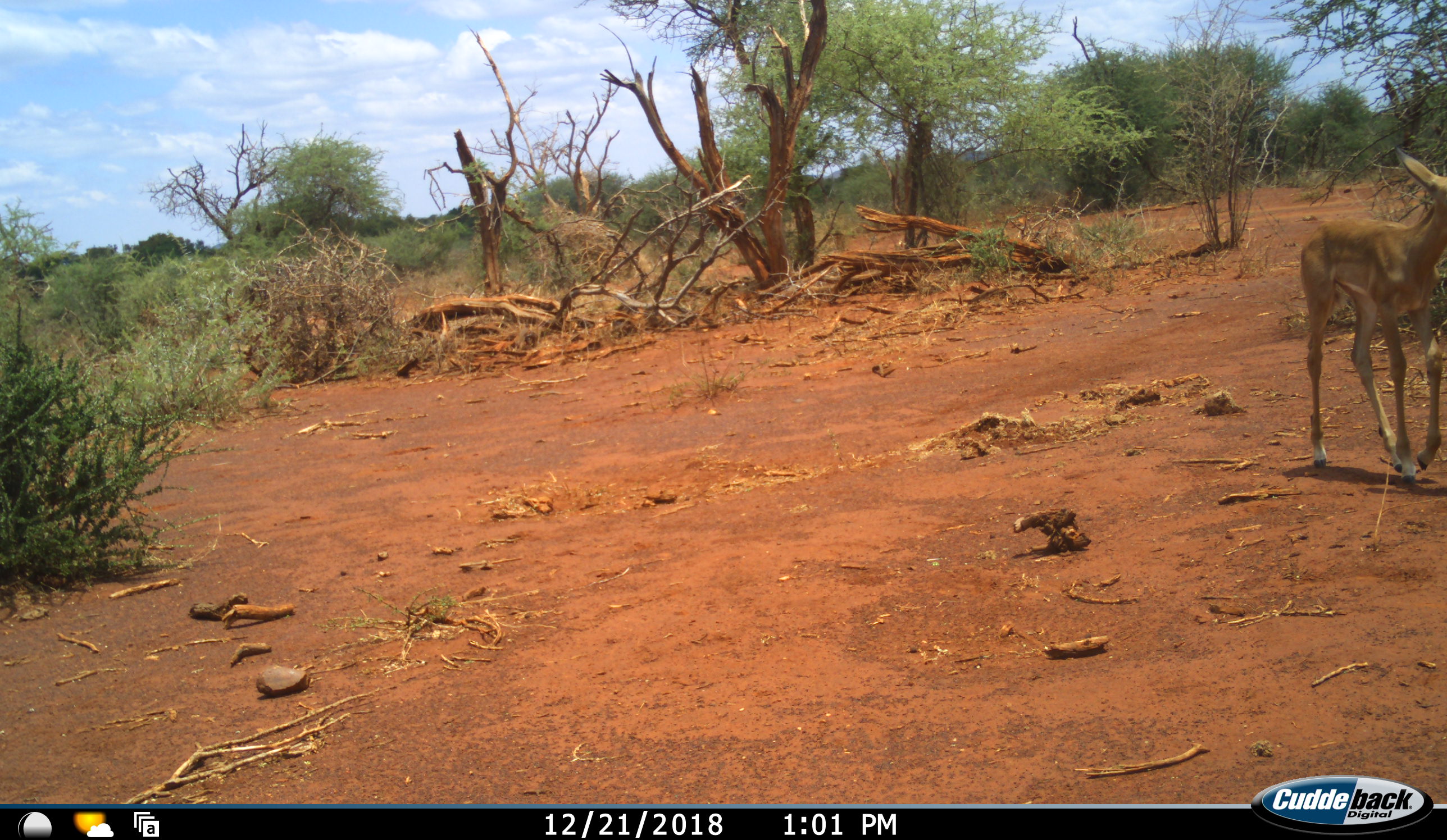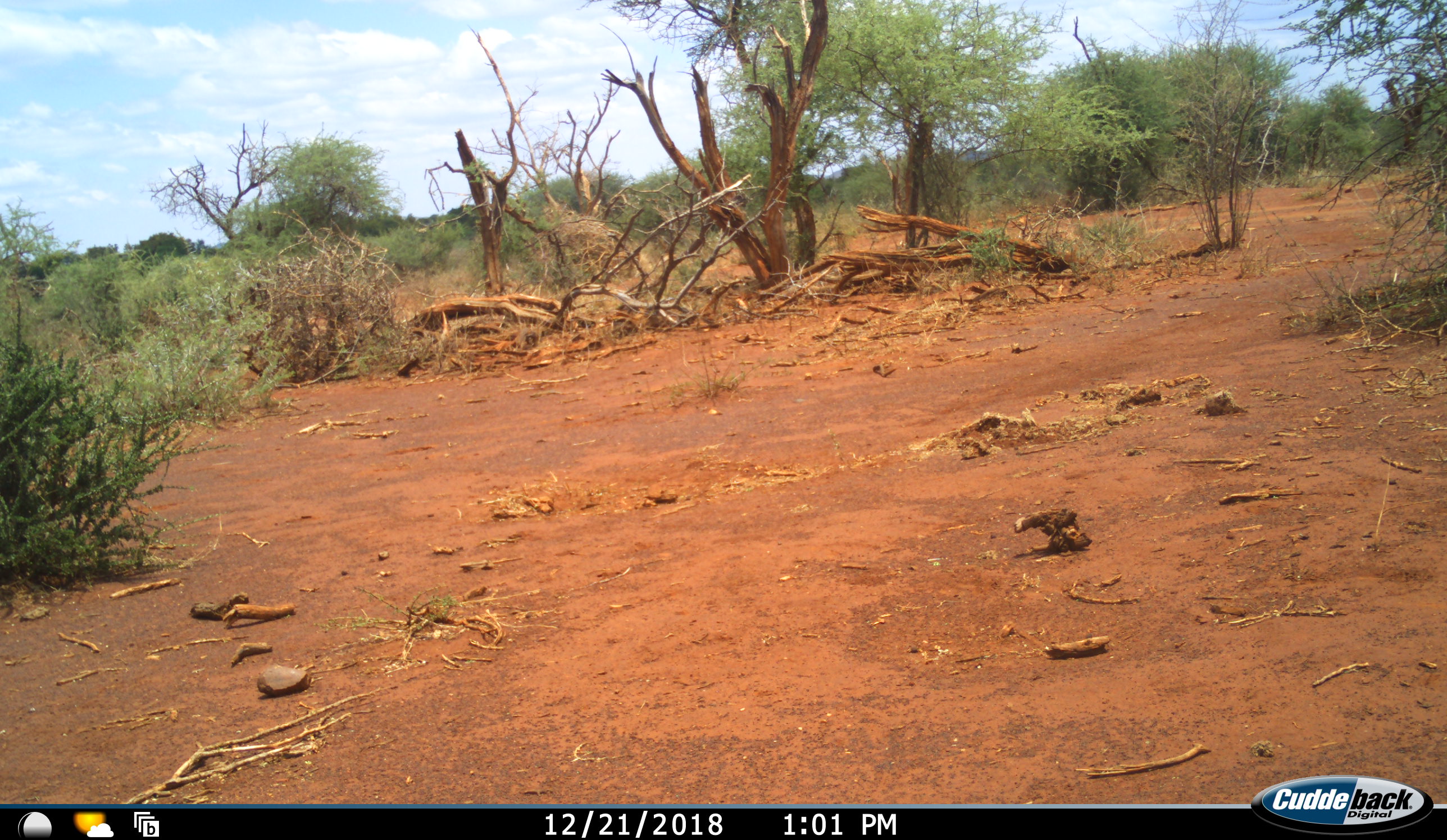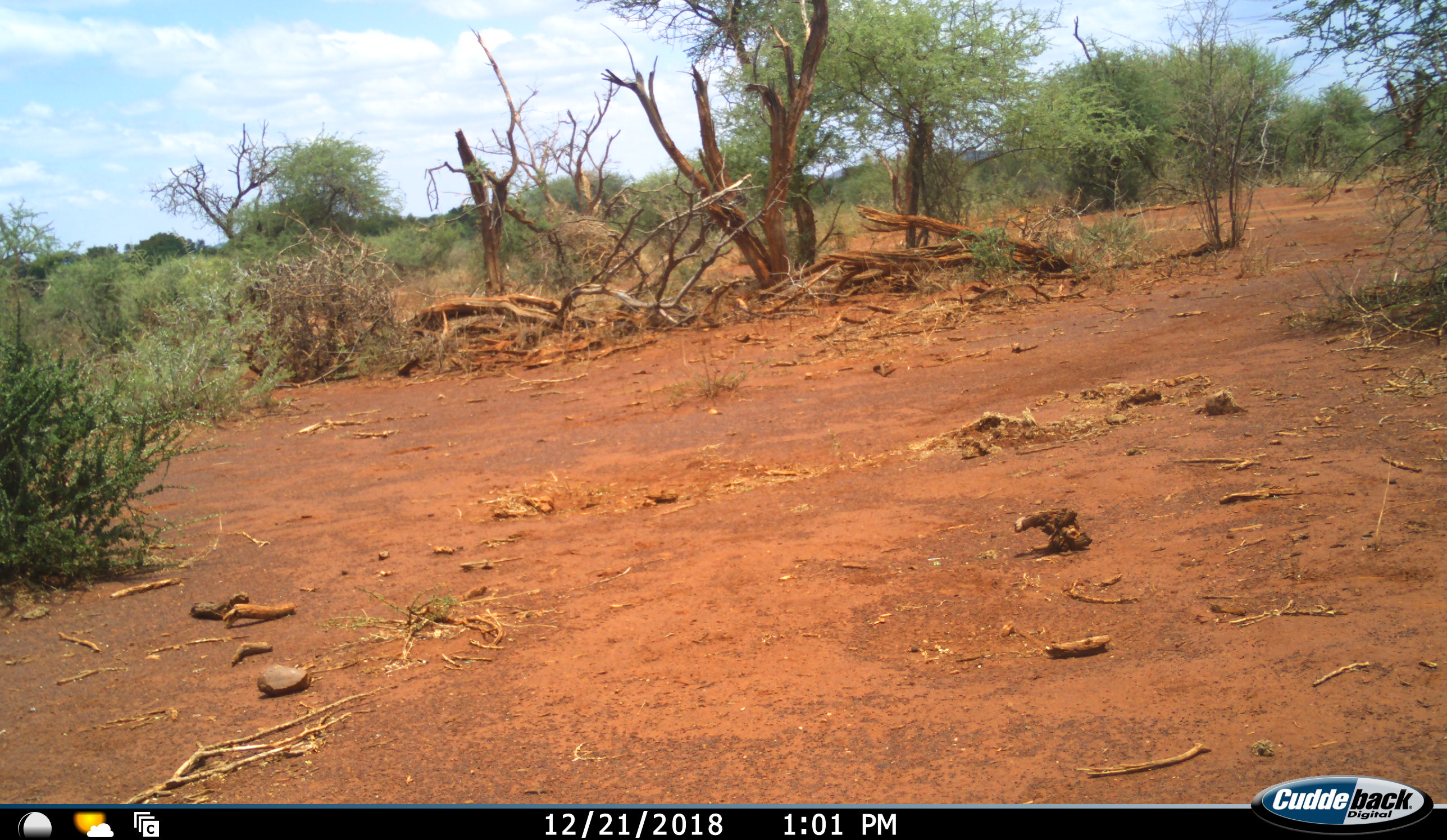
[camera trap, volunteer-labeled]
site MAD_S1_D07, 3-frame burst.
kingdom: Animalia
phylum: Chordata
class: Mammalia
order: Artiodactyla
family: Bovidae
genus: Aepyceros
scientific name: Aepyceros melampus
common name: impala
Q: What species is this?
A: Impala (Aepyceros melampus).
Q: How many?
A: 1.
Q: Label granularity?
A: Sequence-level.